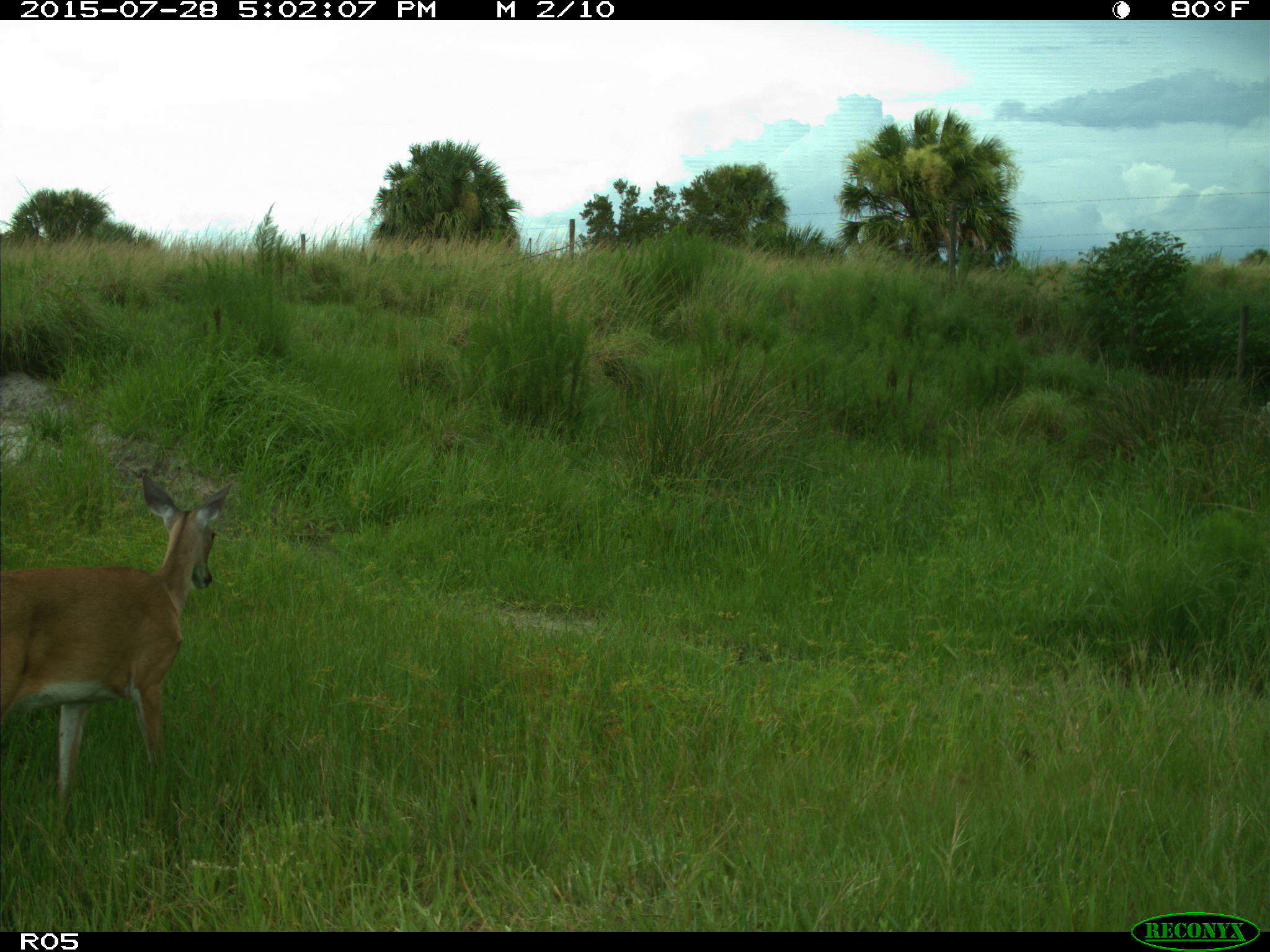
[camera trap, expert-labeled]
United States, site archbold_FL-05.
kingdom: Animalia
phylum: Chordata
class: Mammalia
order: Artiodactyla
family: Cervidae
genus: Odocoileus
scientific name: Odocoileus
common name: deer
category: unidentified deer